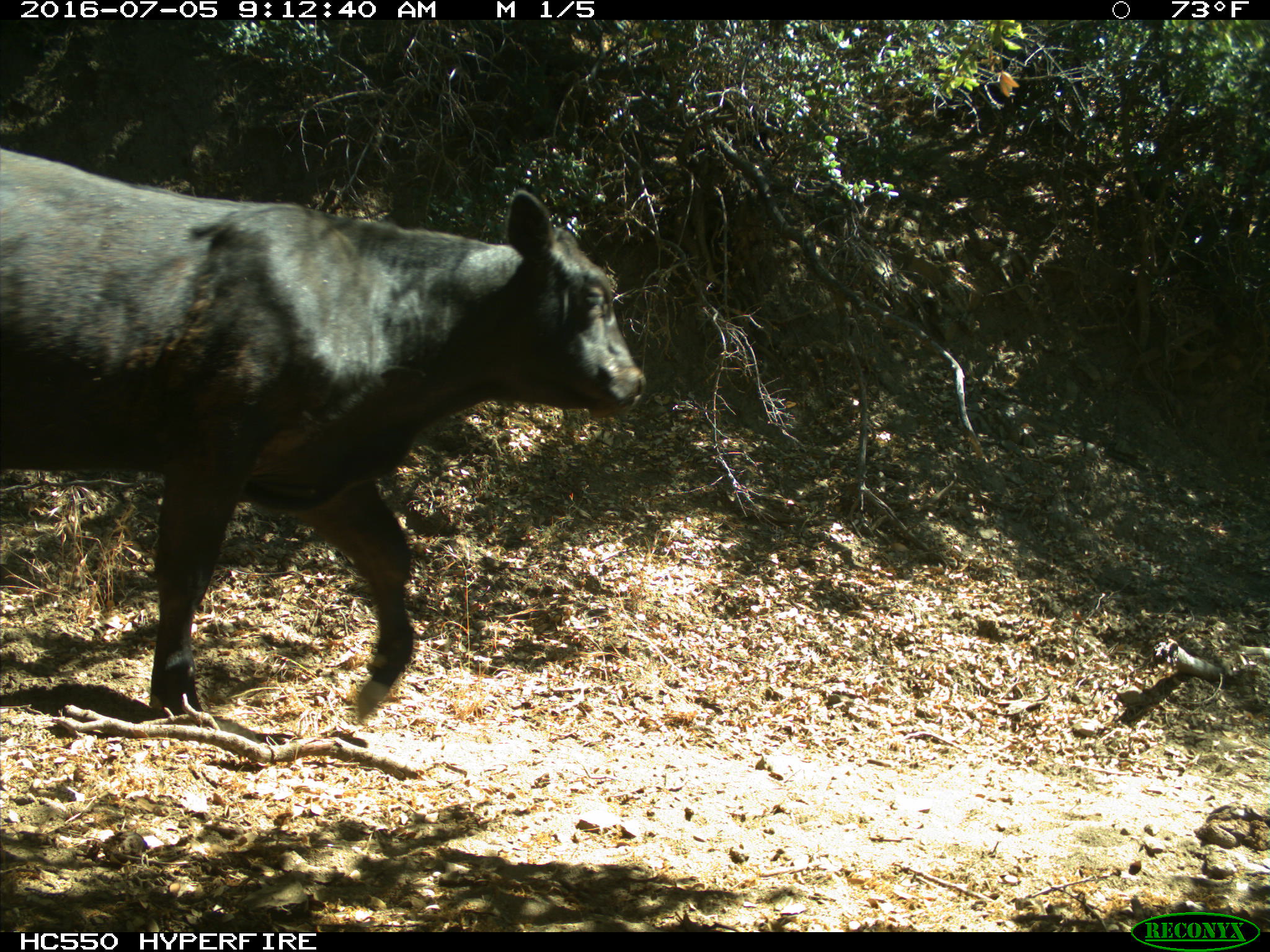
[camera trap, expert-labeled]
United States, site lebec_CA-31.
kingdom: Animalia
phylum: Chordata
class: Mammalia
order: Artiodactyla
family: Bovidae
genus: Bos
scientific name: Bos taurus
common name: domestic cow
Bos taurus (domestic cow).